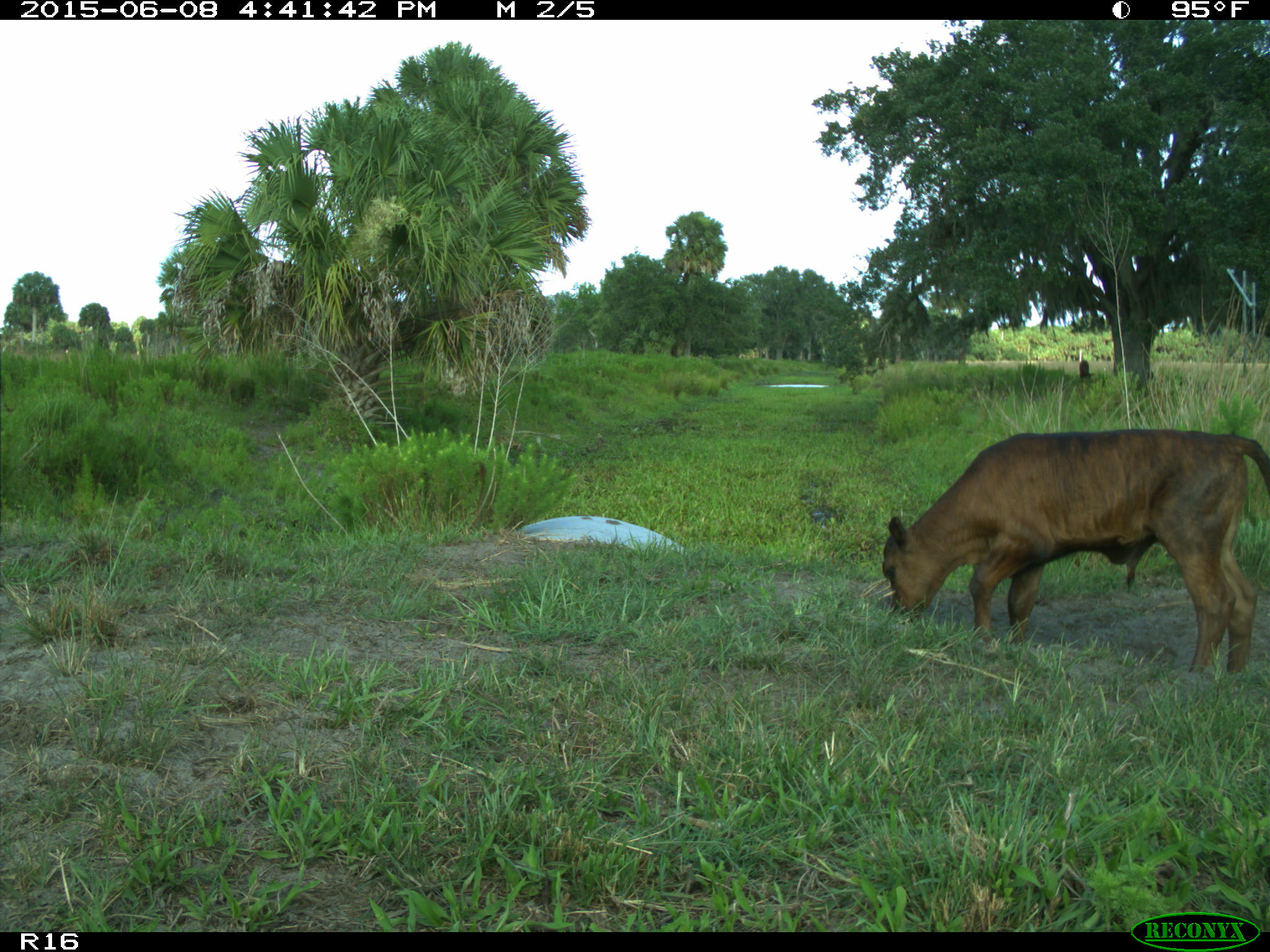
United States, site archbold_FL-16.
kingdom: Animalia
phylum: Chordata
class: Mammalia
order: Artiodactyla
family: Bovidae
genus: Bos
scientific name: Bos taurus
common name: domestic cow